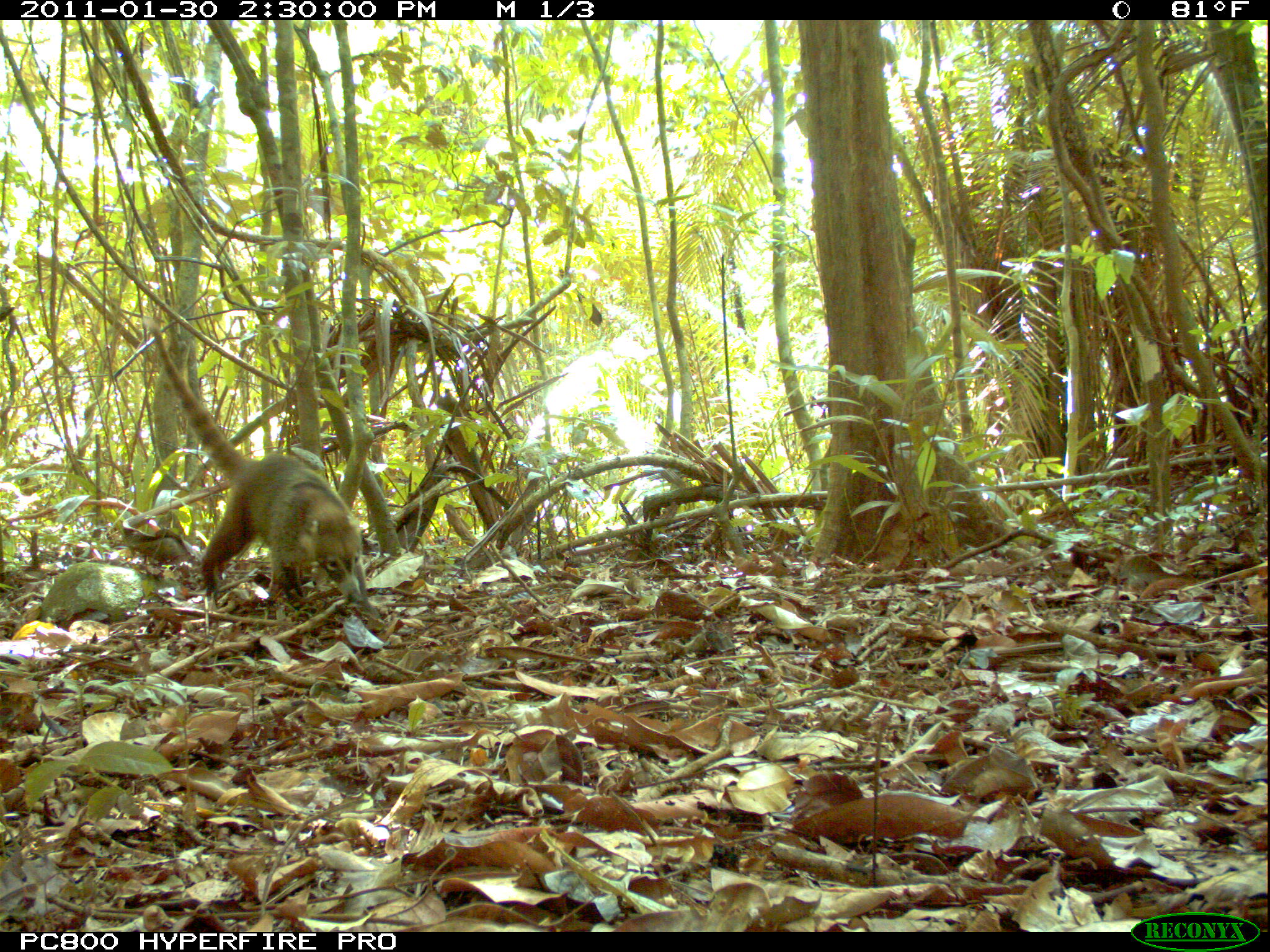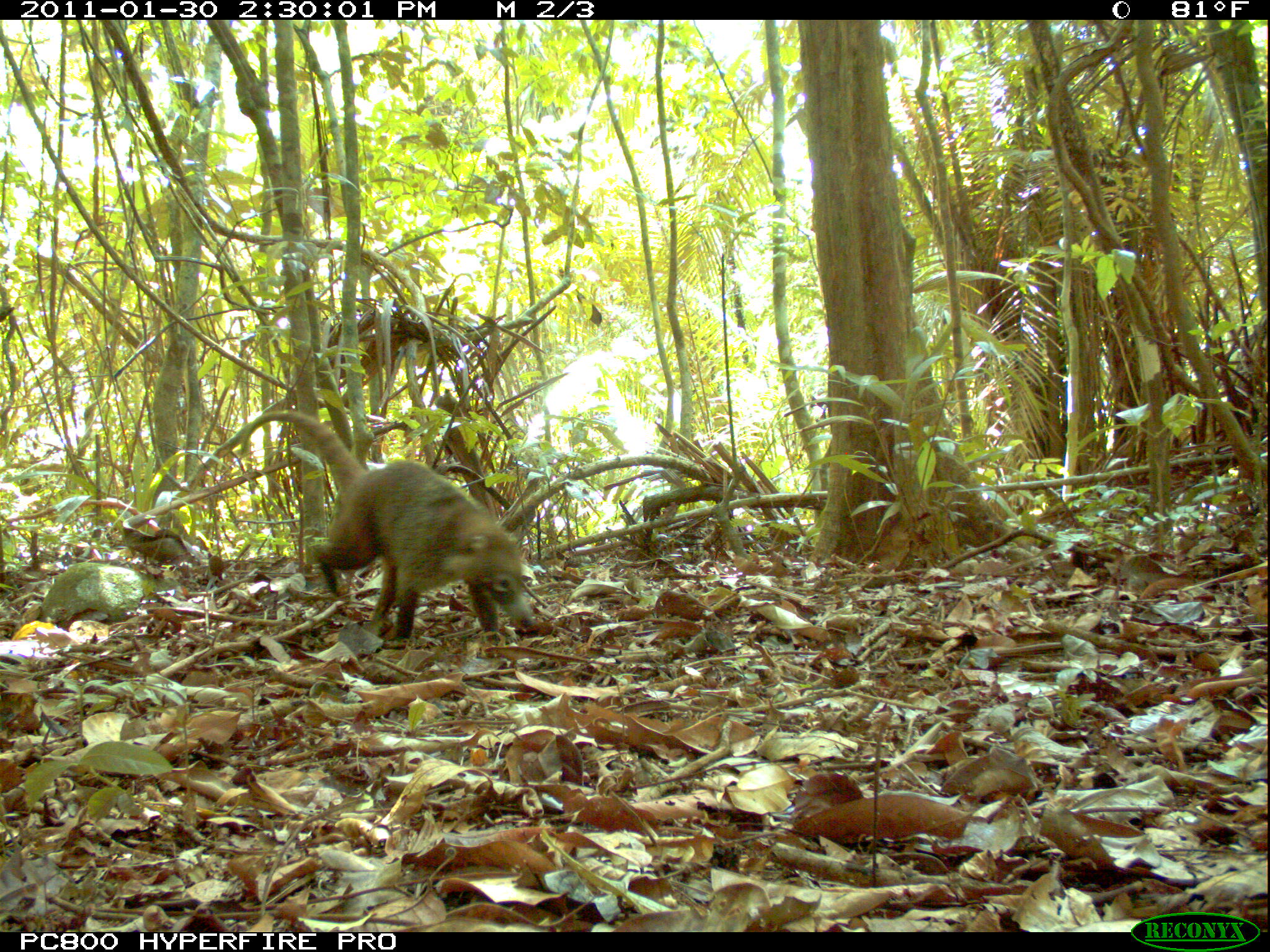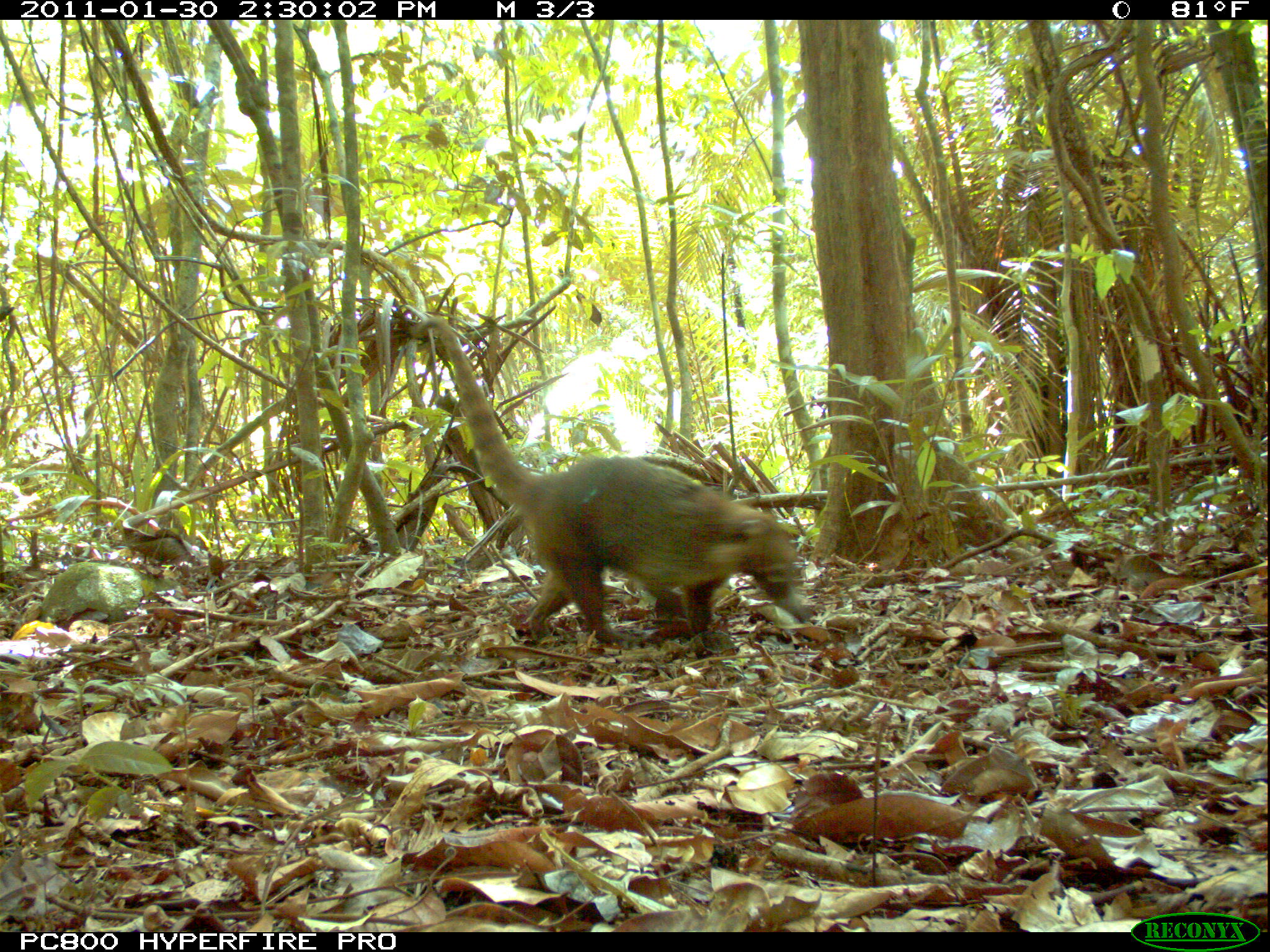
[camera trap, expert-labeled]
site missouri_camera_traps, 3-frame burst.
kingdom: Animalia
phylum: Chordata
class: Mammalia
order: Carnivora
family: Procyonidae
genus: Nasua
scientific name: Nasua narica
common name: white-nosed coati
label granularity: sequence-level